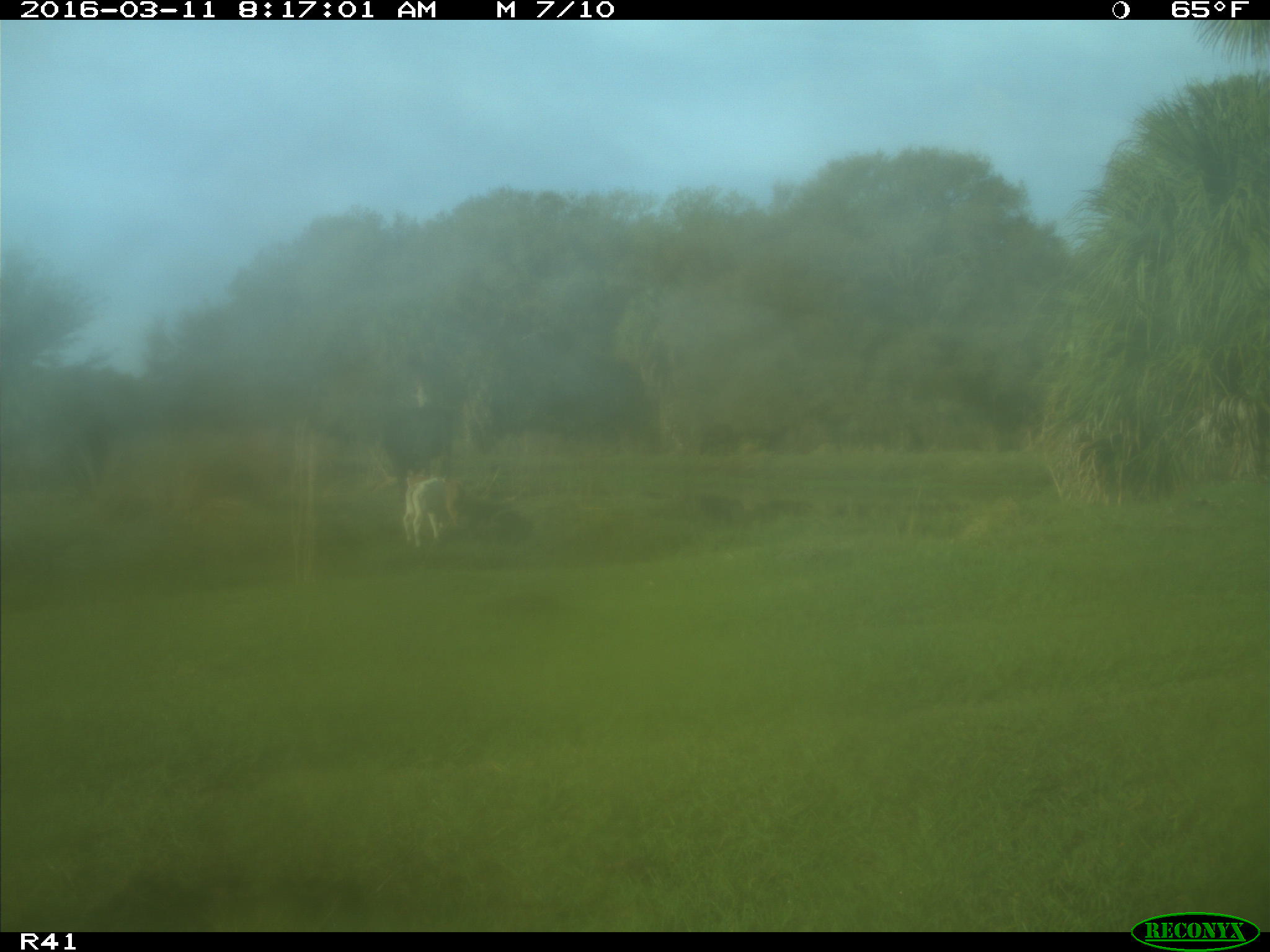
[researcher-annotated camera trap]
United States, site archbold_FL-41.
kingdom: Animalia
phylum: Chordata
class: Mammalia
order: Artiodactyla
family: Bovidae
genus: Bos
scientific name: Bos taurus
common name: domestic cow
Bos taurus (domestic cow).